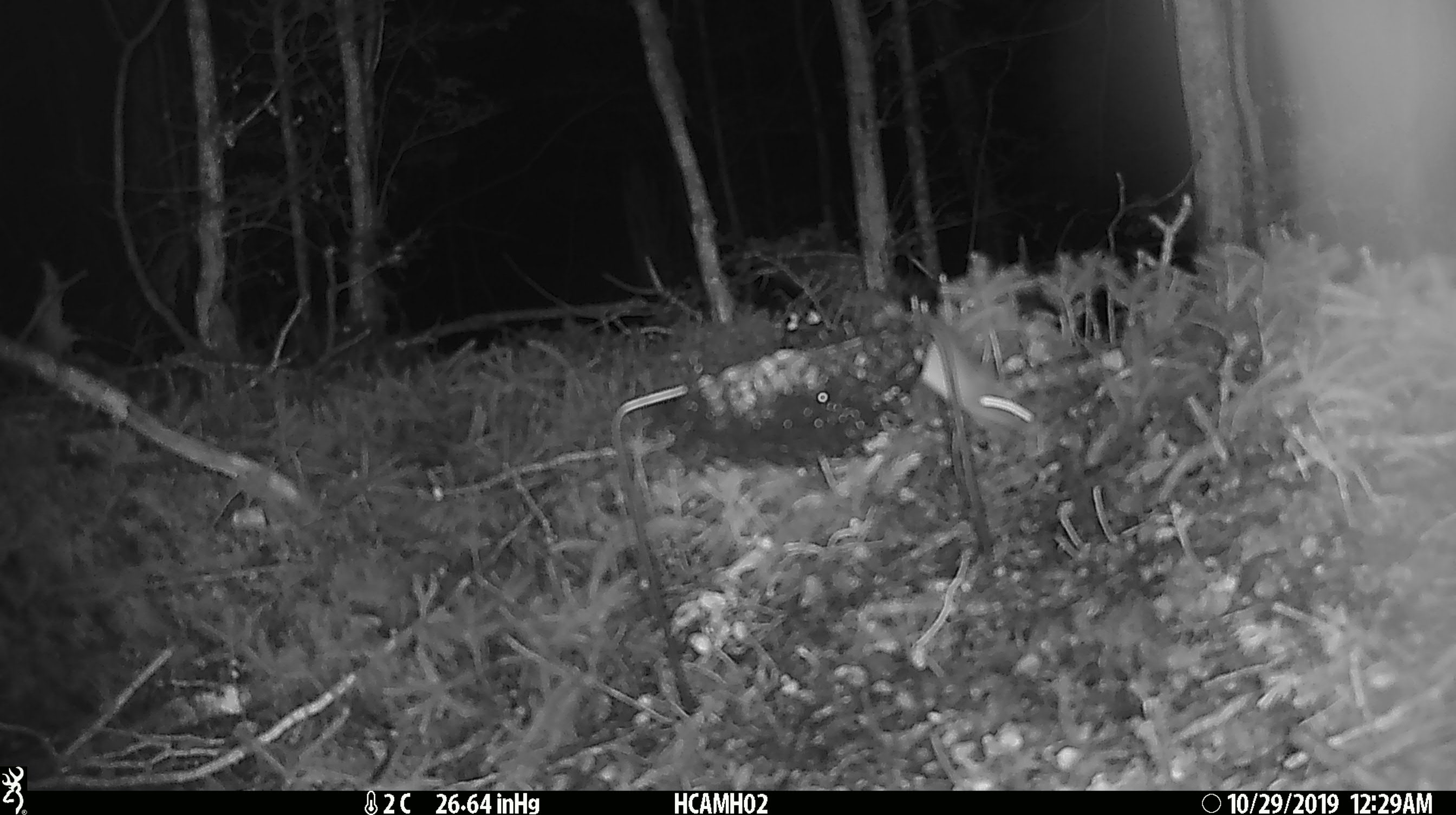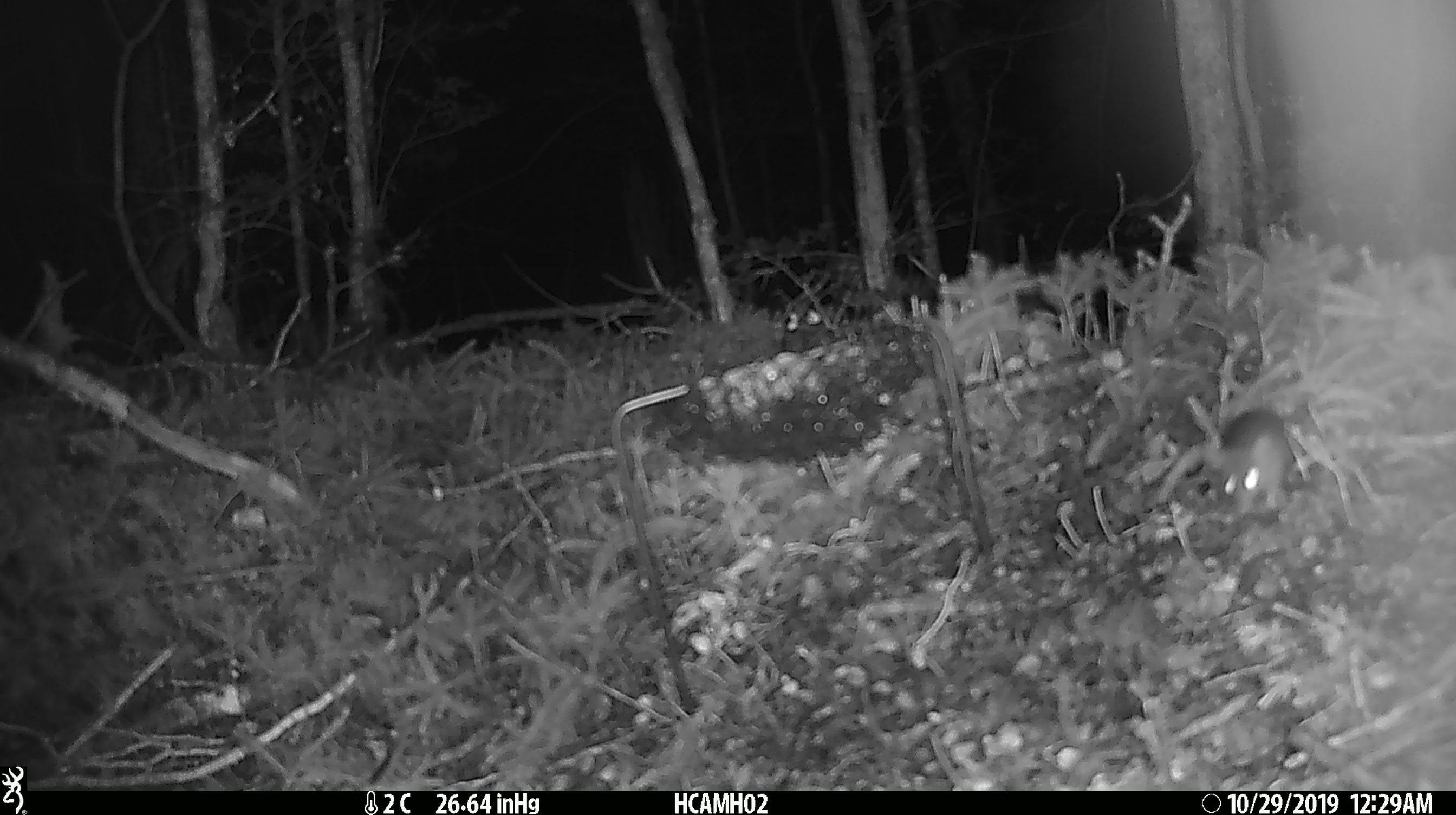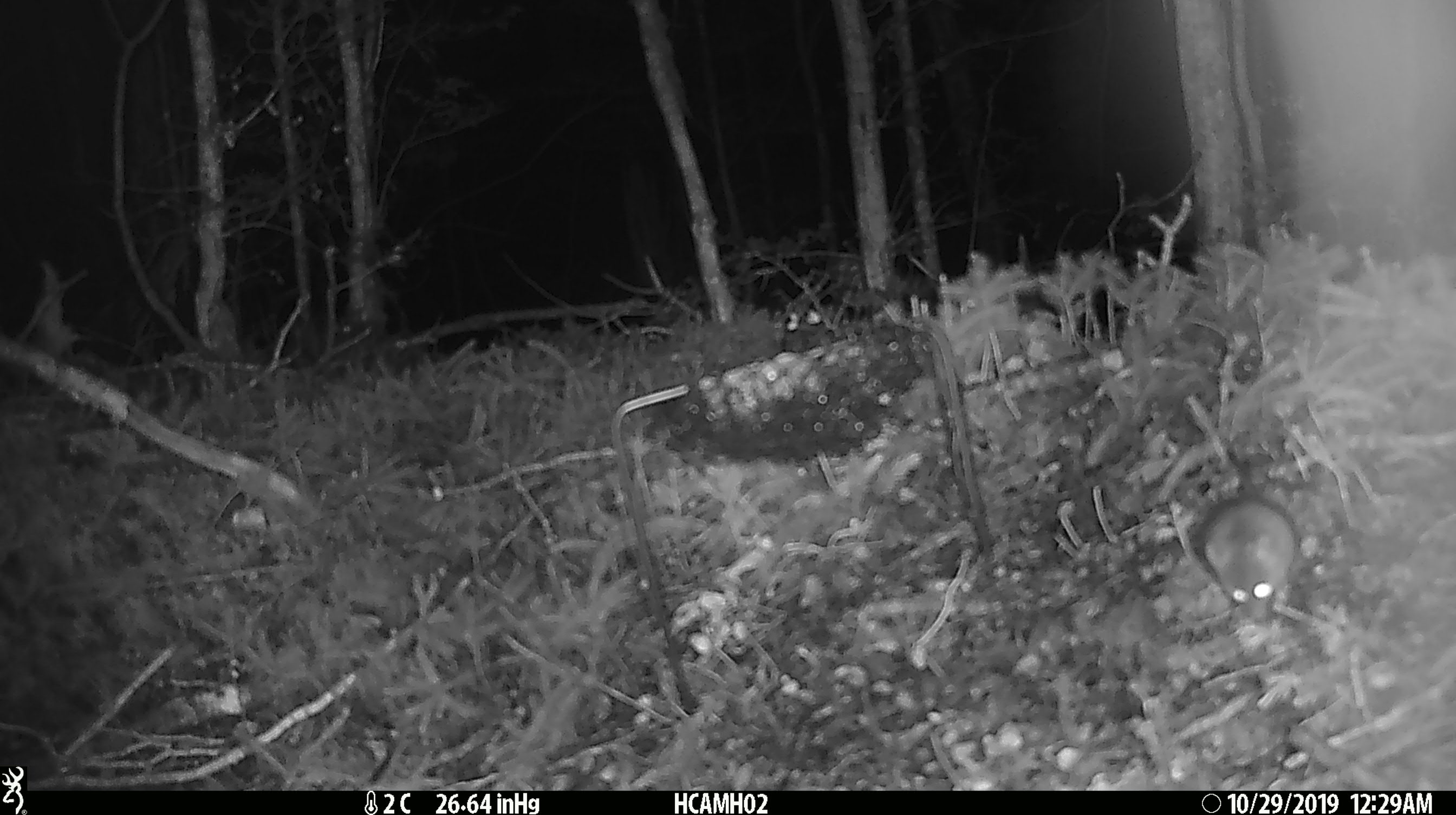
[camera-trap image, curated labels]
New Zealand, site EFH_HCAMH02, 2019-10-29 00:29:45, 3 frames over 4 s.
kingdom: Animalia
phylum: Chordata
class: Mammalia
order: Rodentia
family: Muridae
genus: Mus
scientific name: Mus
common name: mouse